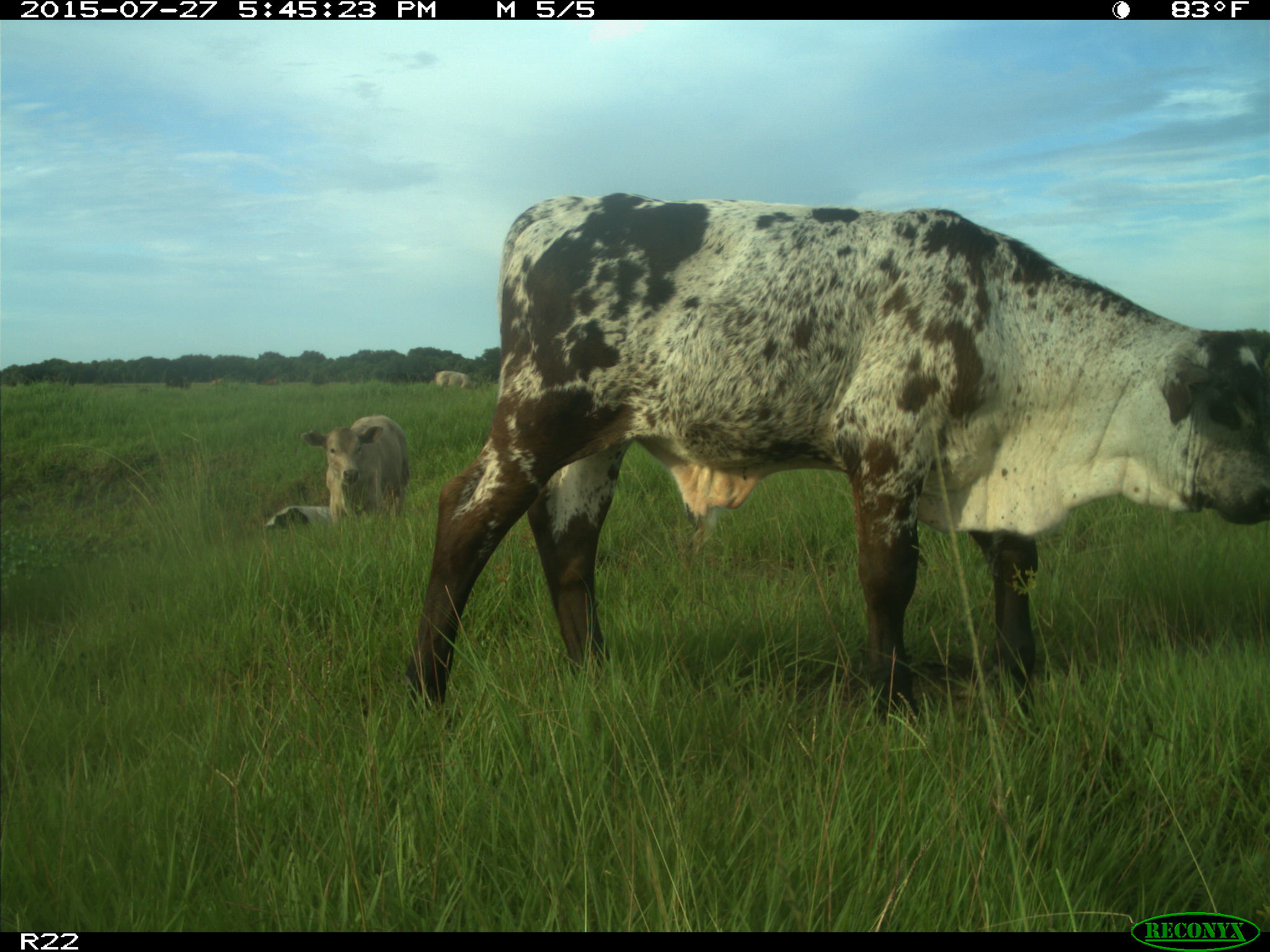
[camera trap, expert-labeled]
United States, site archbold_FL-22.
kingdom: Animalia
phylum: Chordata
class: Mammalia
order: Artiodactyla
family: Bovidae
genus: Bos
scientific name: Bos taurus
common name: domestic cow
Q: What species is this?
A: Bos taurus (domestic cow).